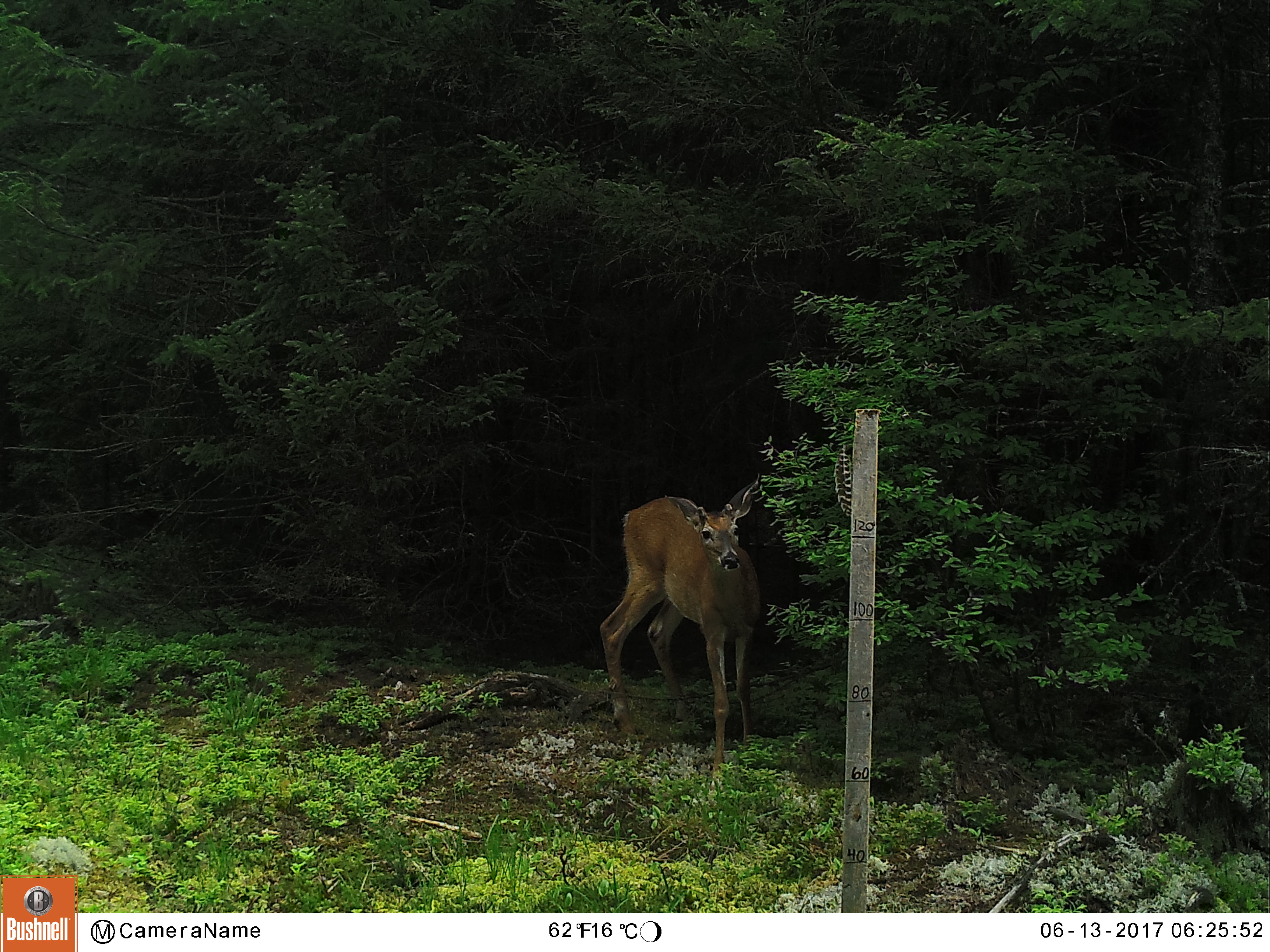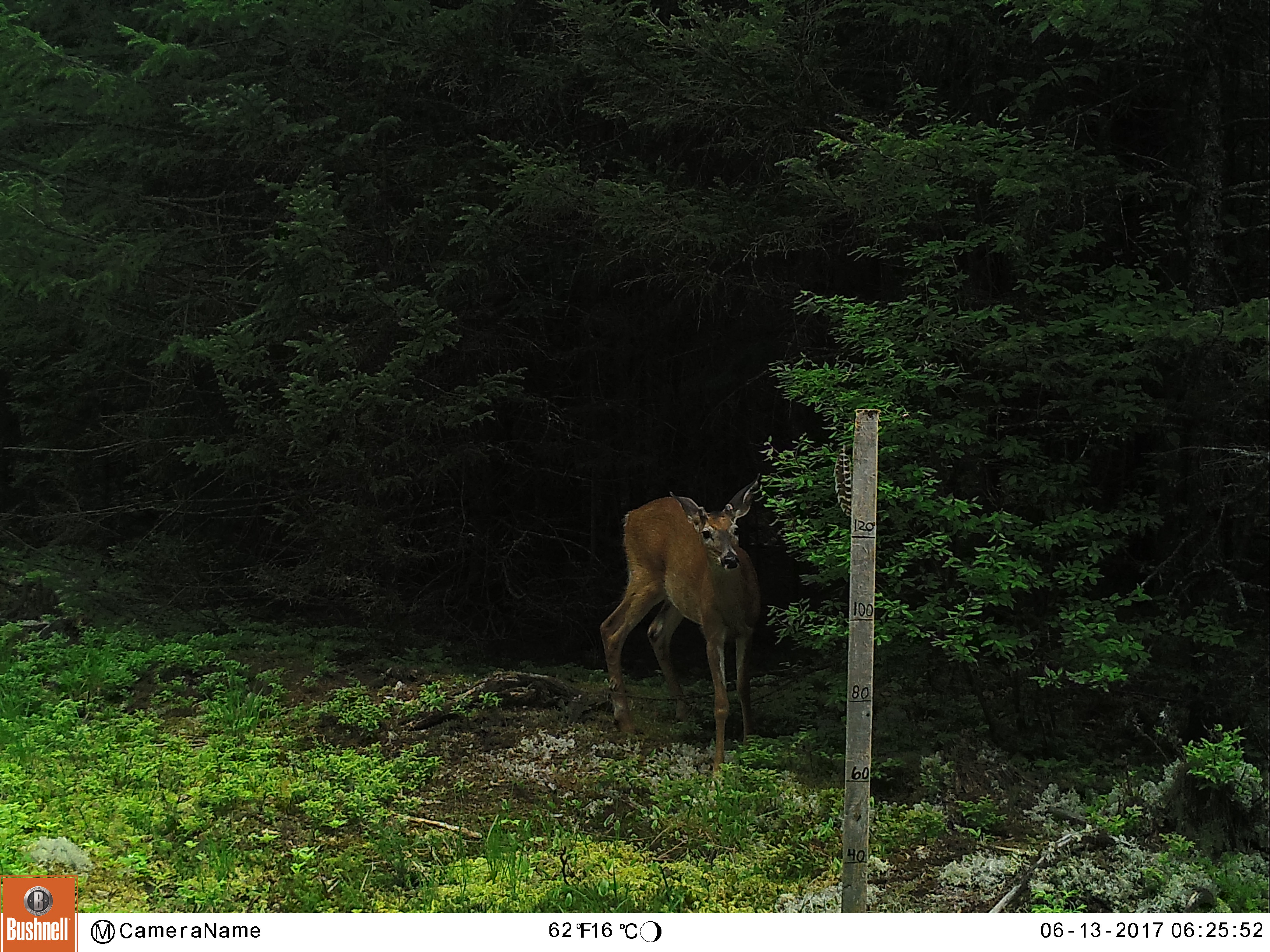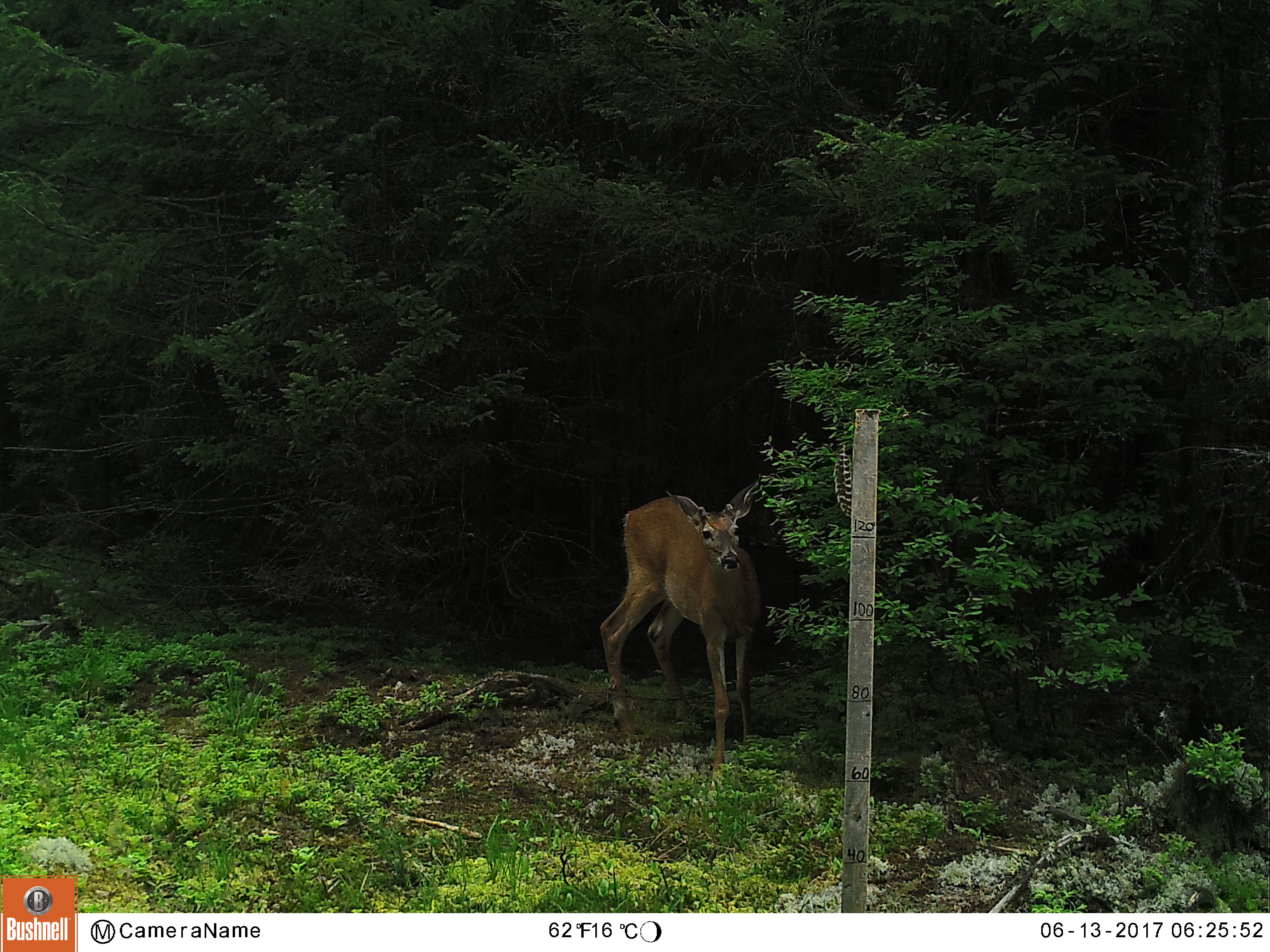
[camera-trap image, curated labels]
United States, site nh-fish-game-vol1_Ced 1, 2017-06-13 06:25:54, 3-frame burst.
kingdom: Animalia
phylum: Chordata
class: Mammalia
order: Artiodactyla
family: Cervidae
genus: Odocoileus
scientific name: Odocoileus virginianus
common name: white-tailed deer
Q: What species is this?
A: White-tailed deer (Odocoileus virginianus).